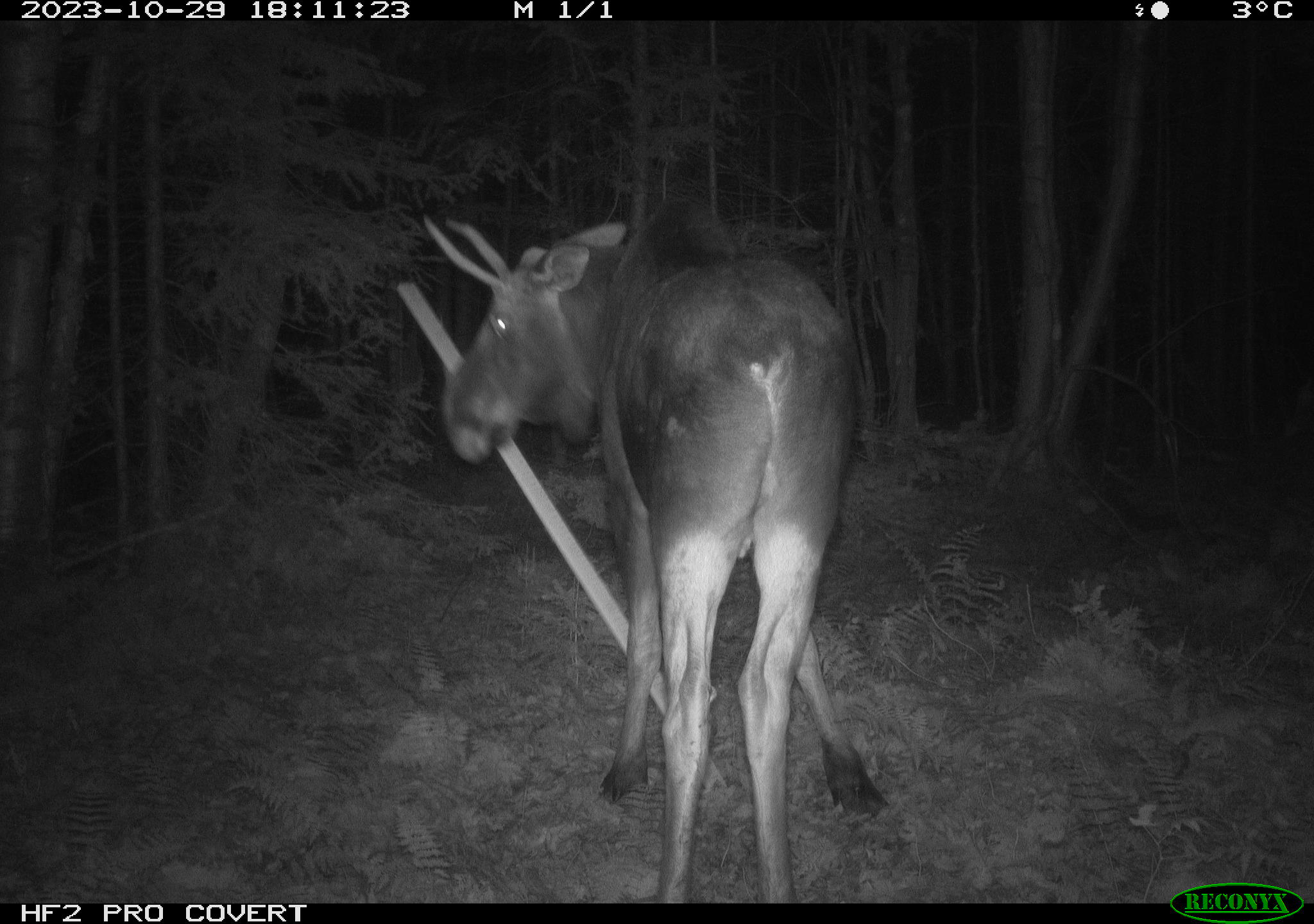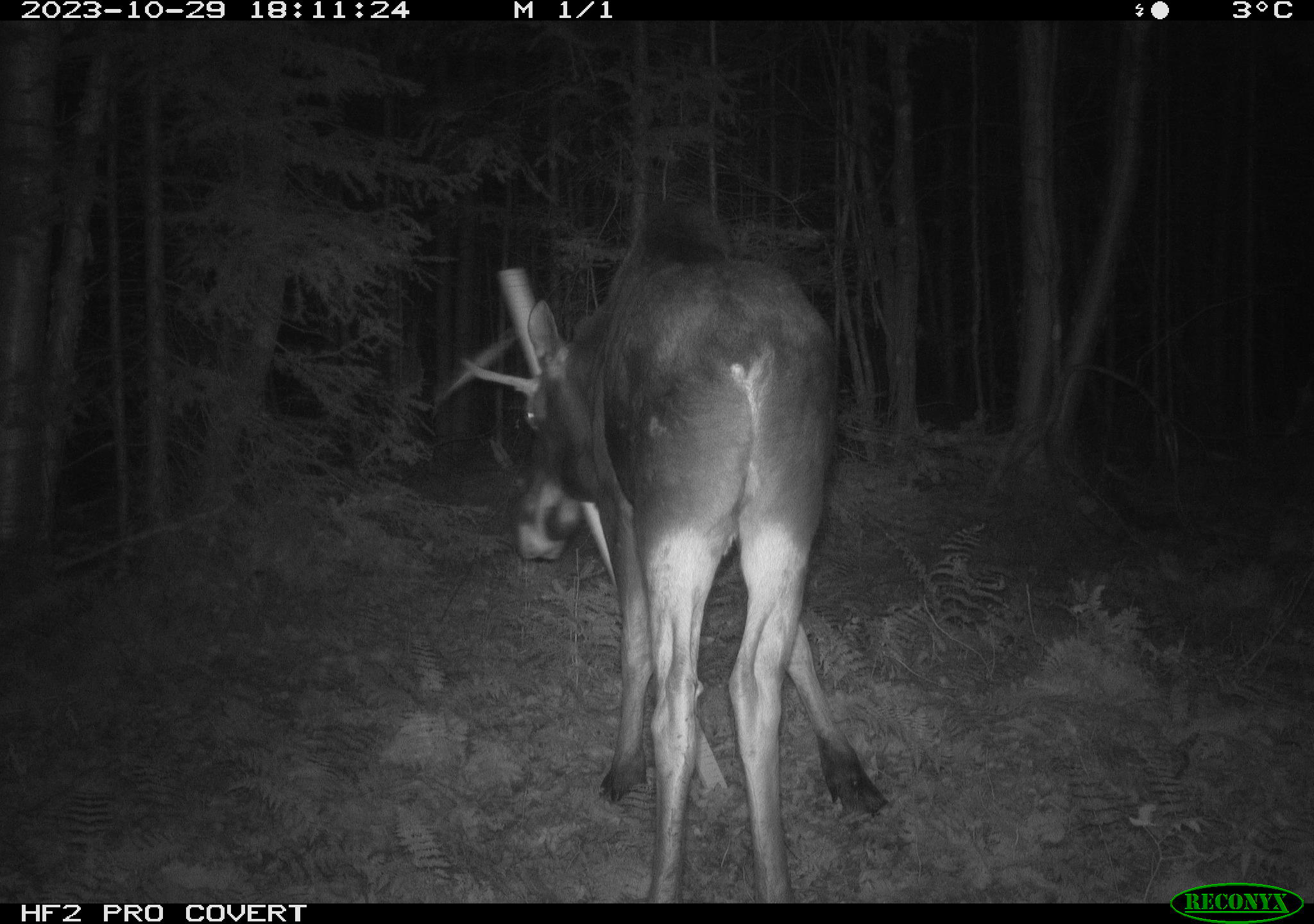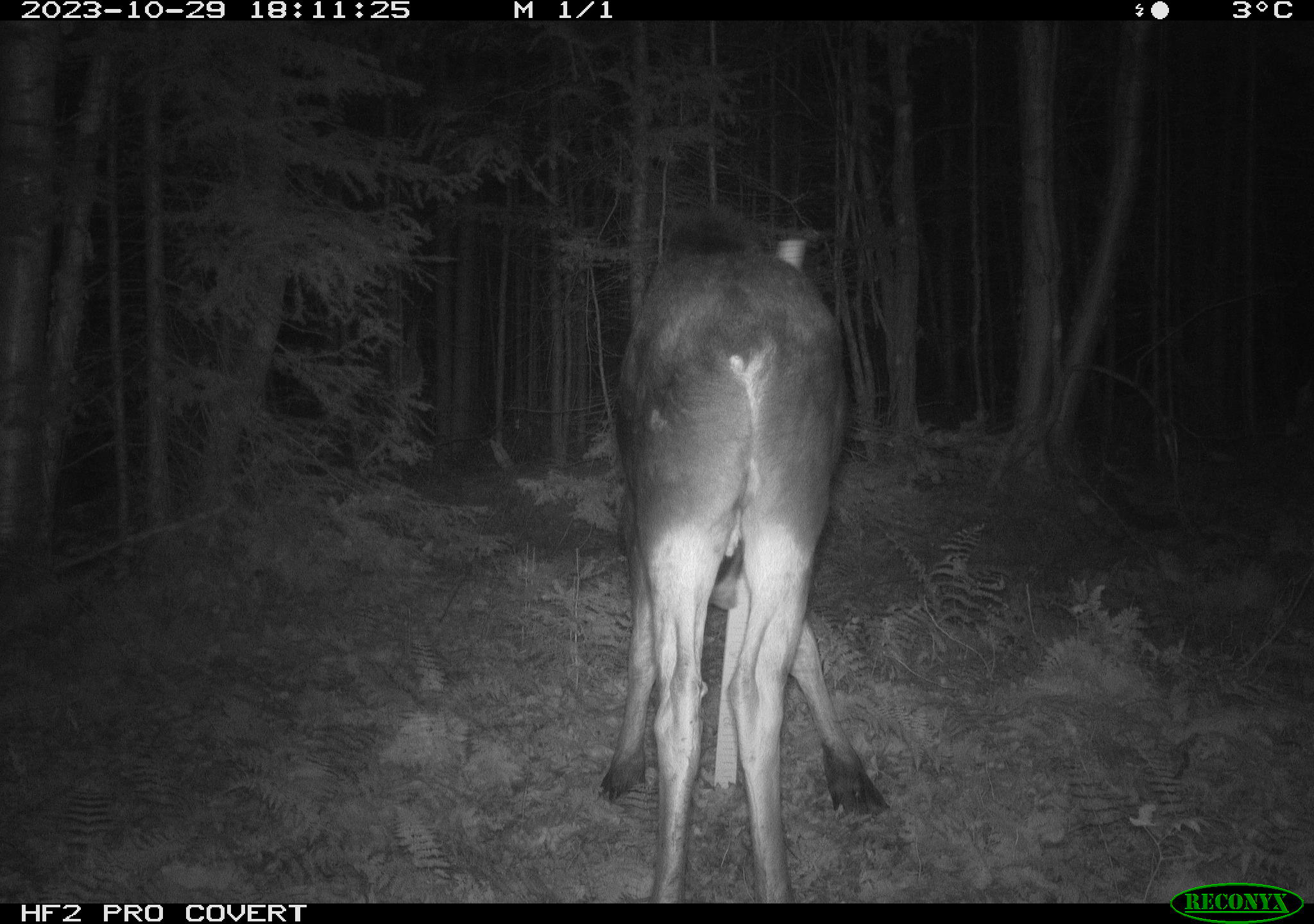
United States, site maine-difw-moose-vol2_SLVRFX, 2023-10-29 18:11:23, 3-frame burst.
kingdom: Animalia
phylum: Chordata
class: Mammalia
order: Artiodactyla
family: Cervidae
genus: Alces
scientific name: Alces alces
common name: moose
Moose (Alces alces).